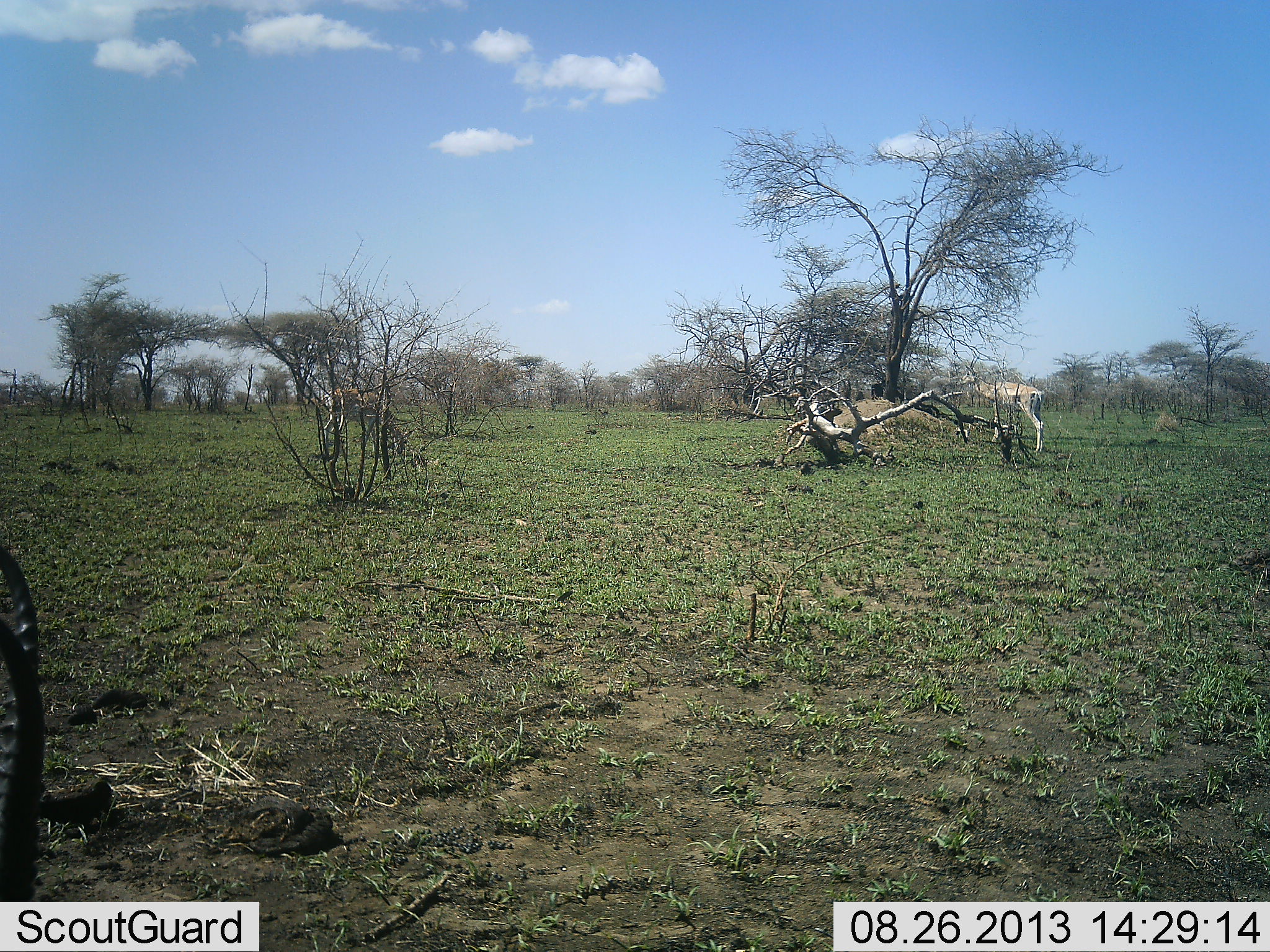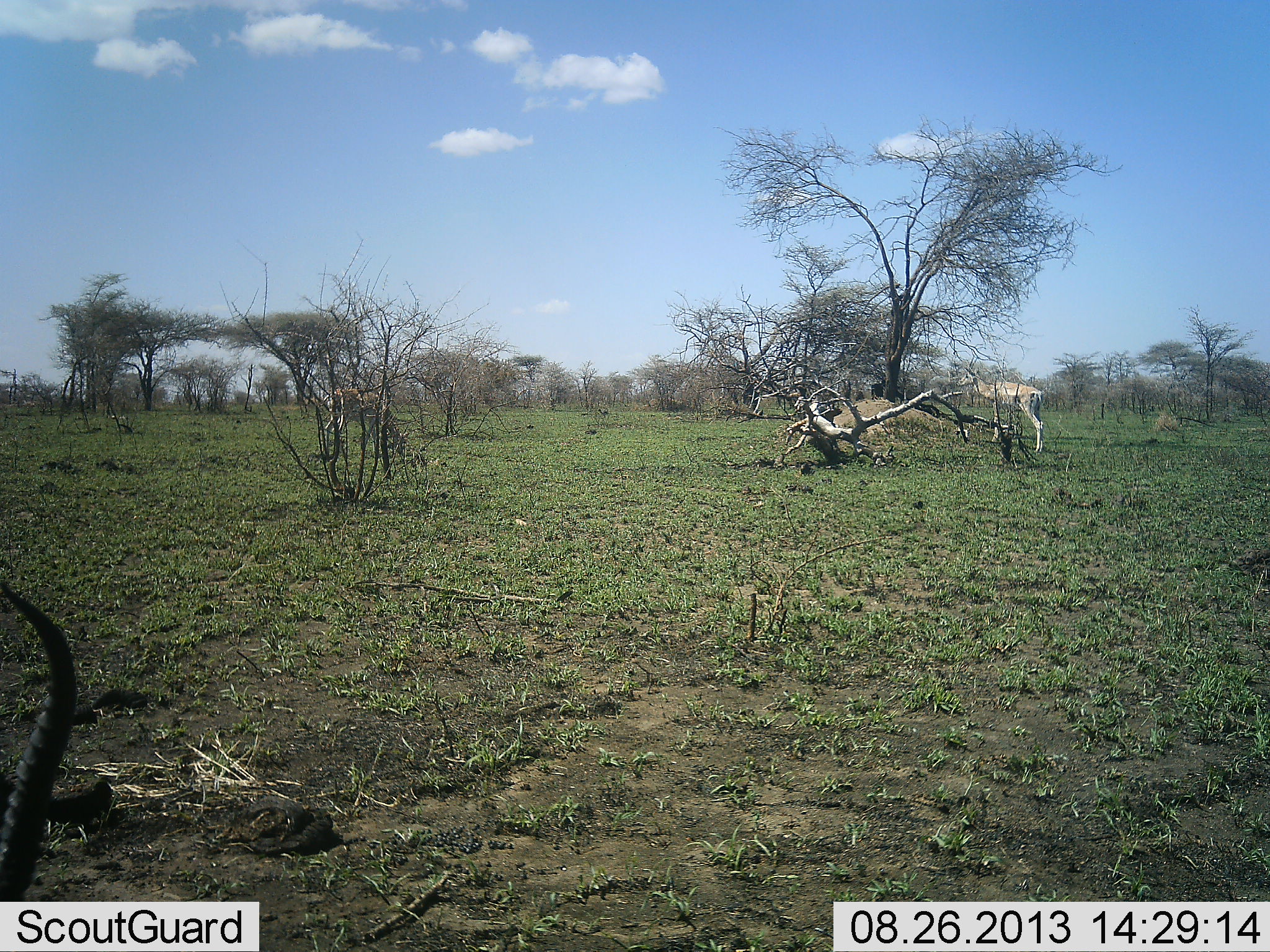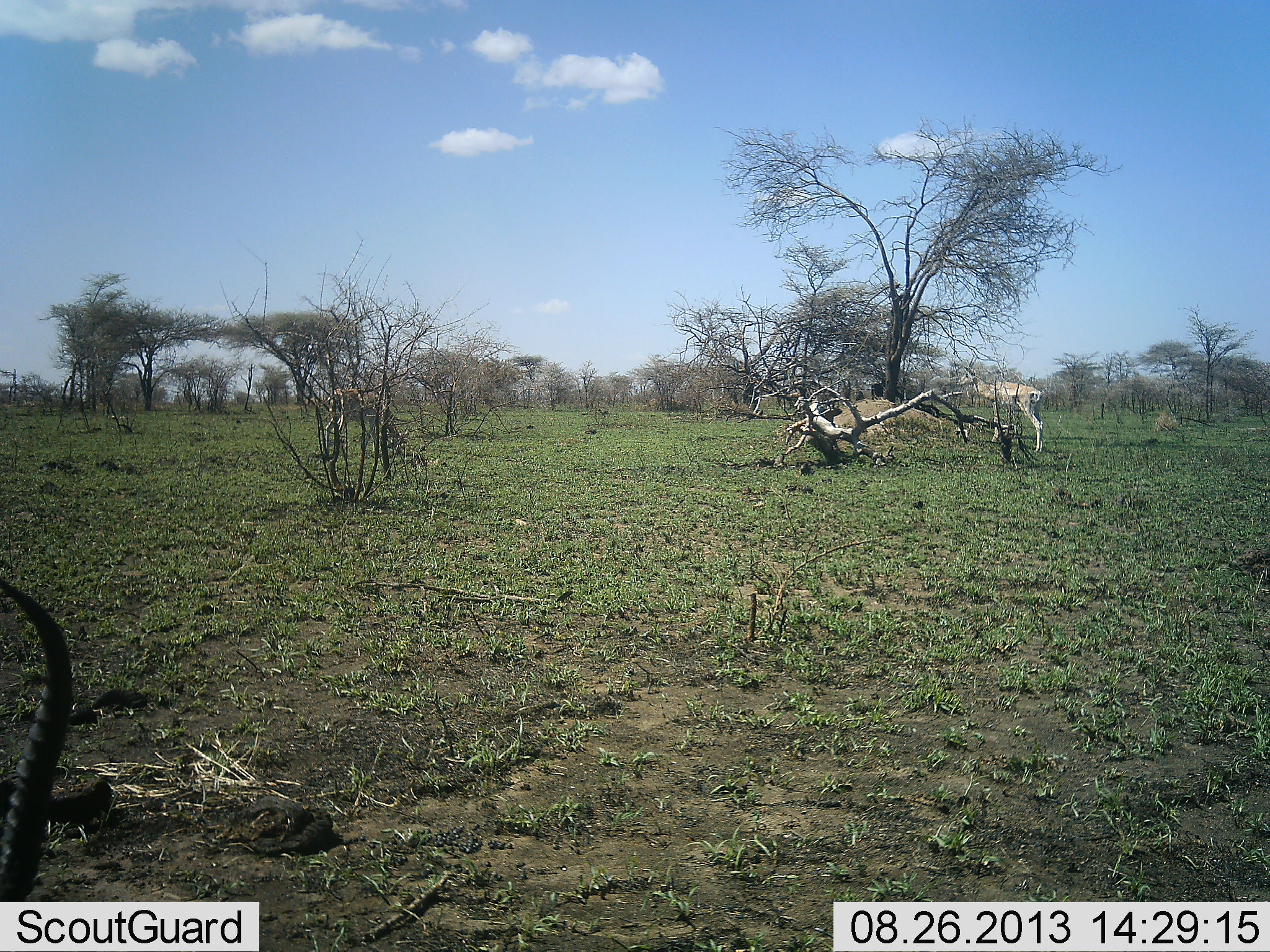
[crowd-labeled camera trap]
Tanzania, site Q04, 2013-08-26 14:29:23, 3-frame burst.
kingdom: Animalia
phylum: Chordata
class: Mammalia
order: Artiodactyla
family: Bovidae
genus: Nanger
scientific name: Nanger granti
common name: grant's gazelle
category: gazellegrants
Gazellegrants (grant's gazelle) (Nanger granti), count 3. Behavior (volunteer vote fractions): standing 80%, resting 0%, moving 0%, interacting 0%. Young present (vote fraction): 0%. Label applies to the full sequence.